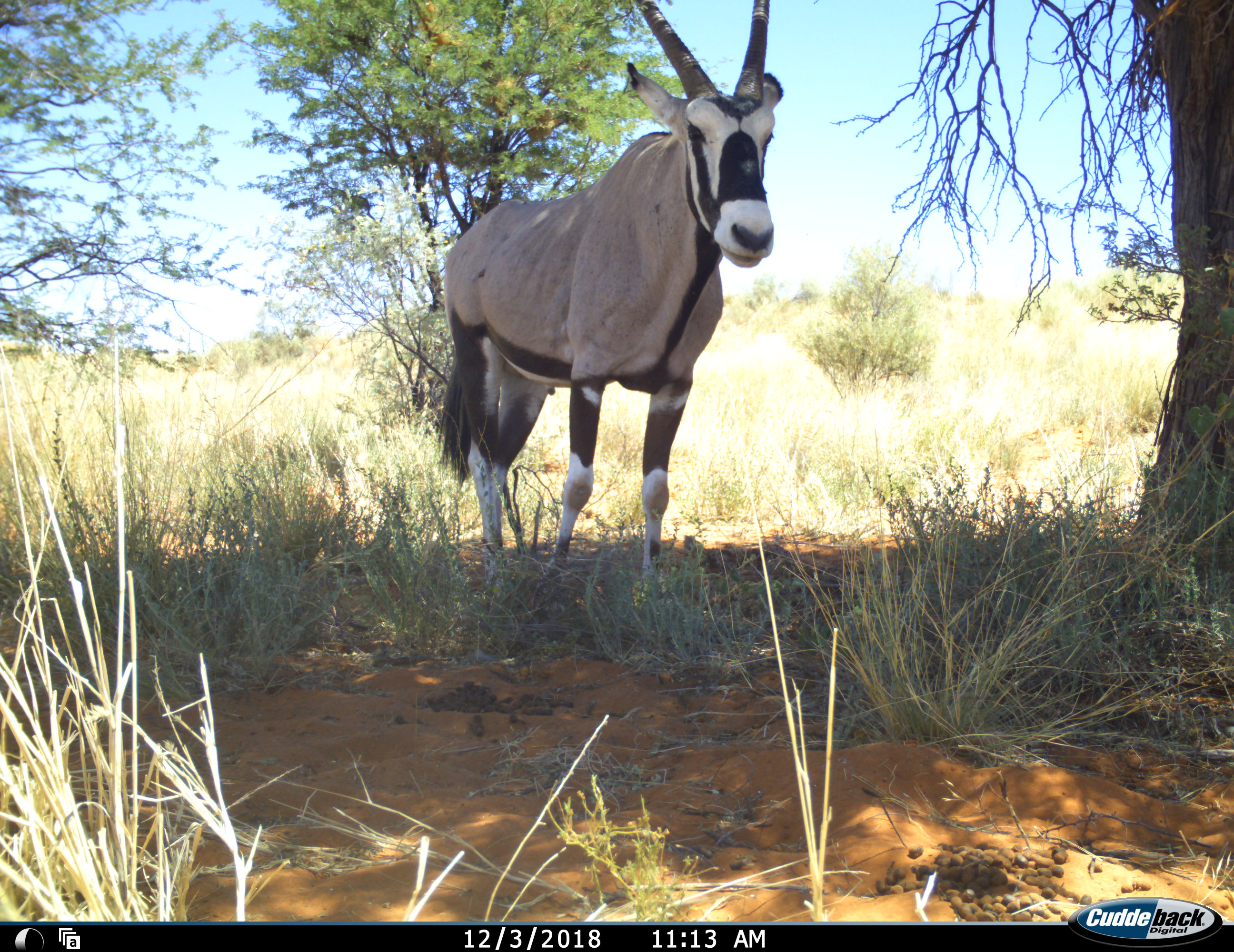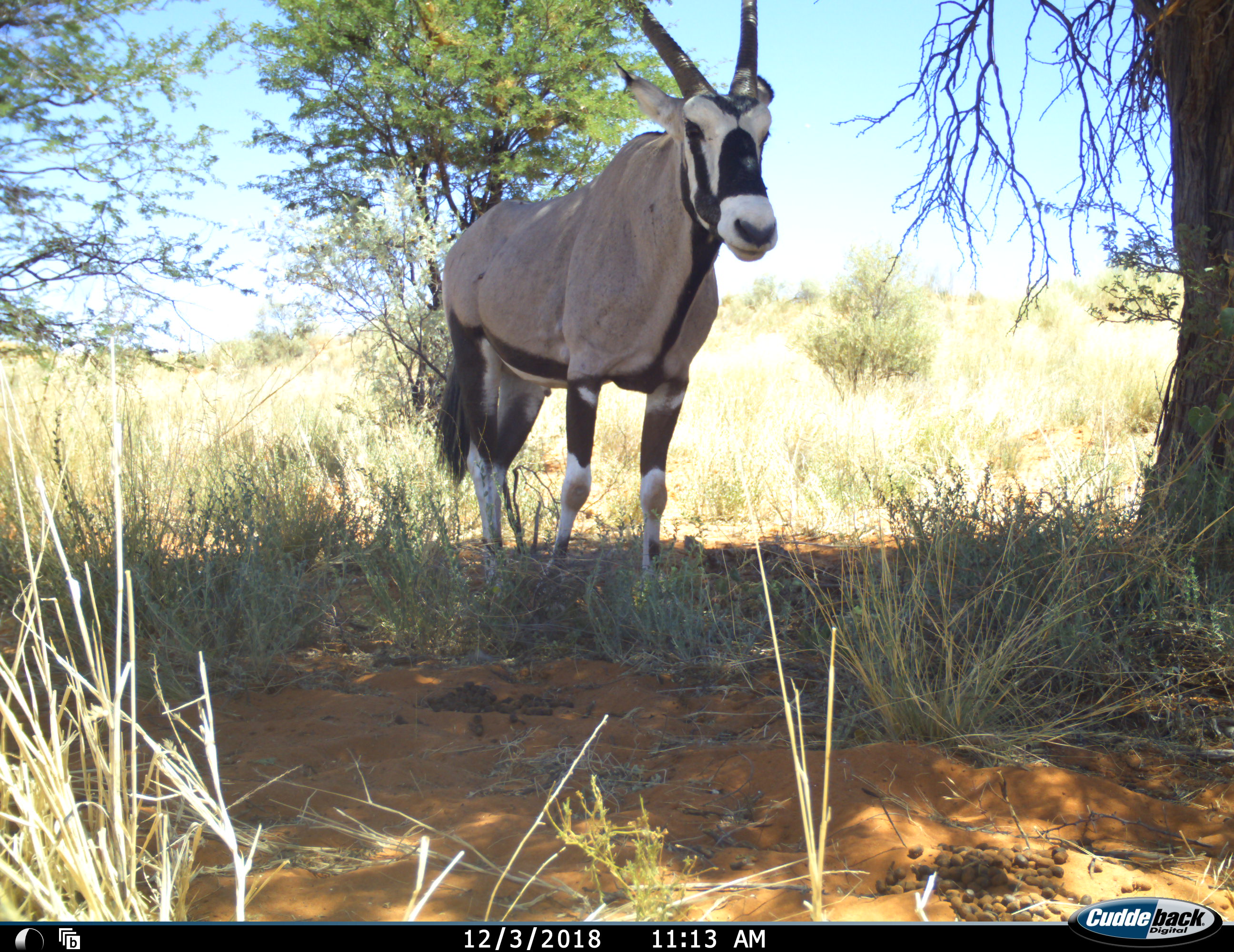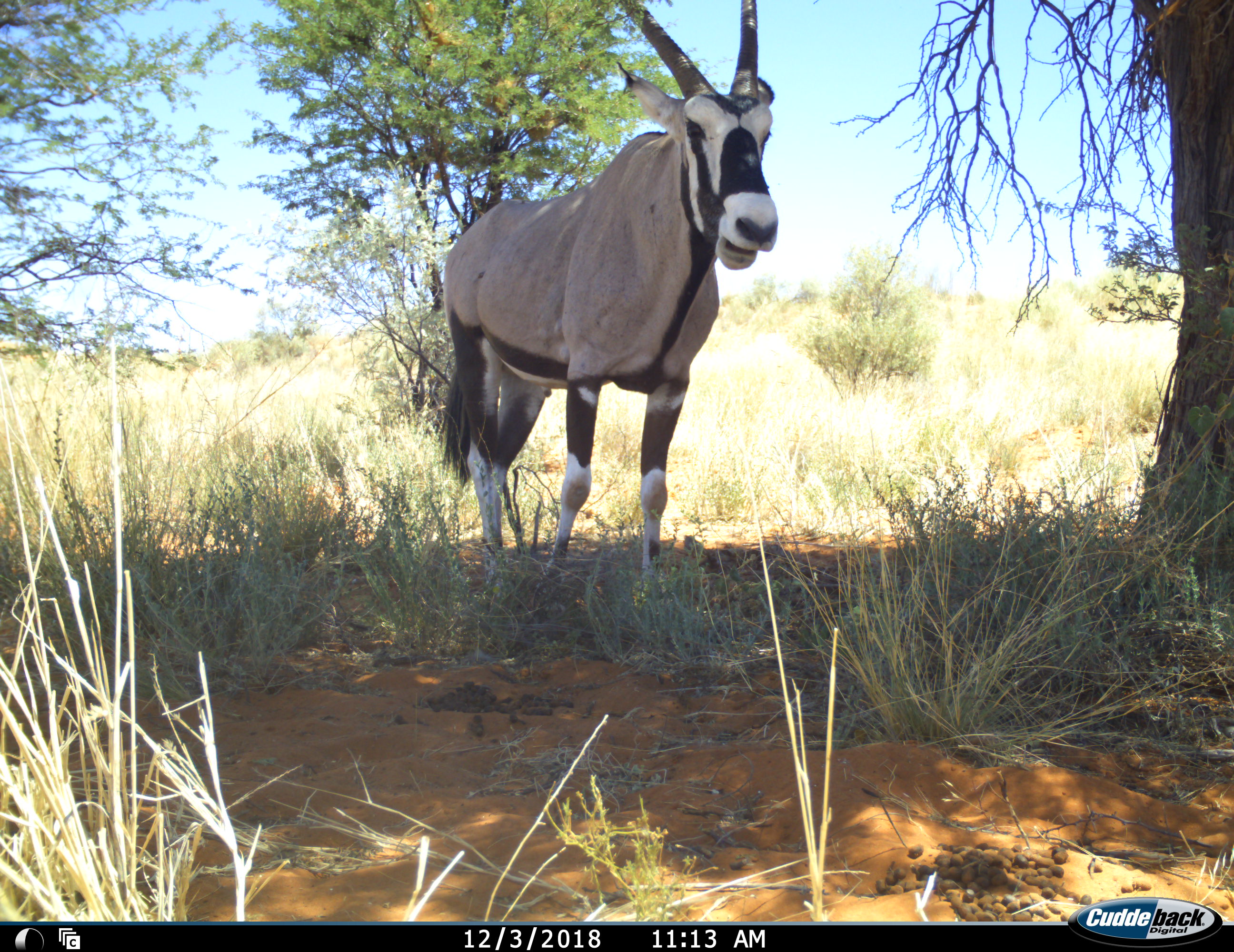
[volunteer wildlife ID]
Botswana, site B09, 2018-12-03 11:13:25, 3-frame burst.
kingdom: Animalia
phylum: Chordata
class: Mammalia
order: Artiodactyla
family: Bovidae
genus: Oryx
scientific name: Oryx gazella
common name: gemsbok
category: gemsbokoryx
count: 1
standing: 91%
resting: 0%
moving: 9%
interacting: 0%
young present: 0%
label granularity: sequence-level